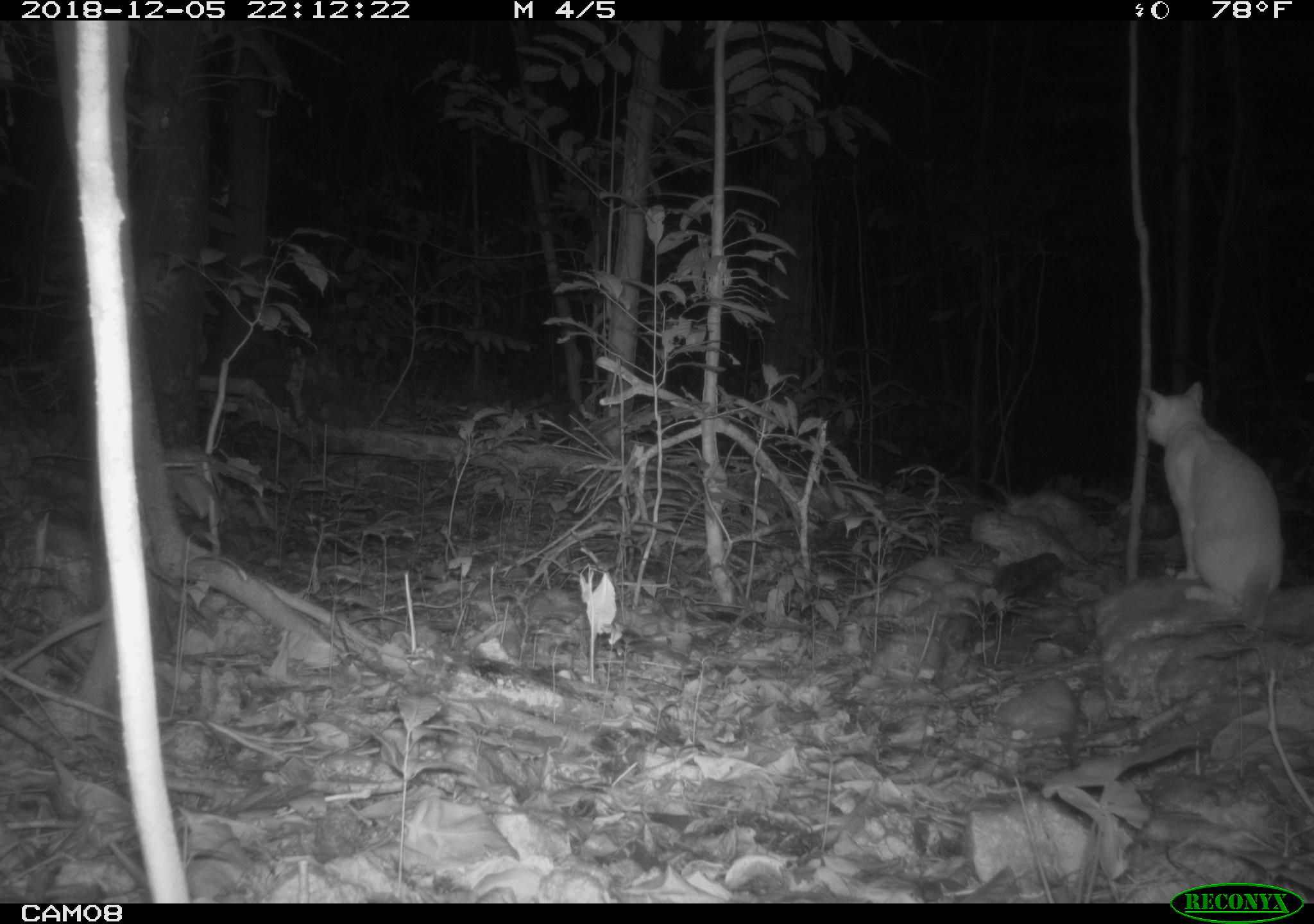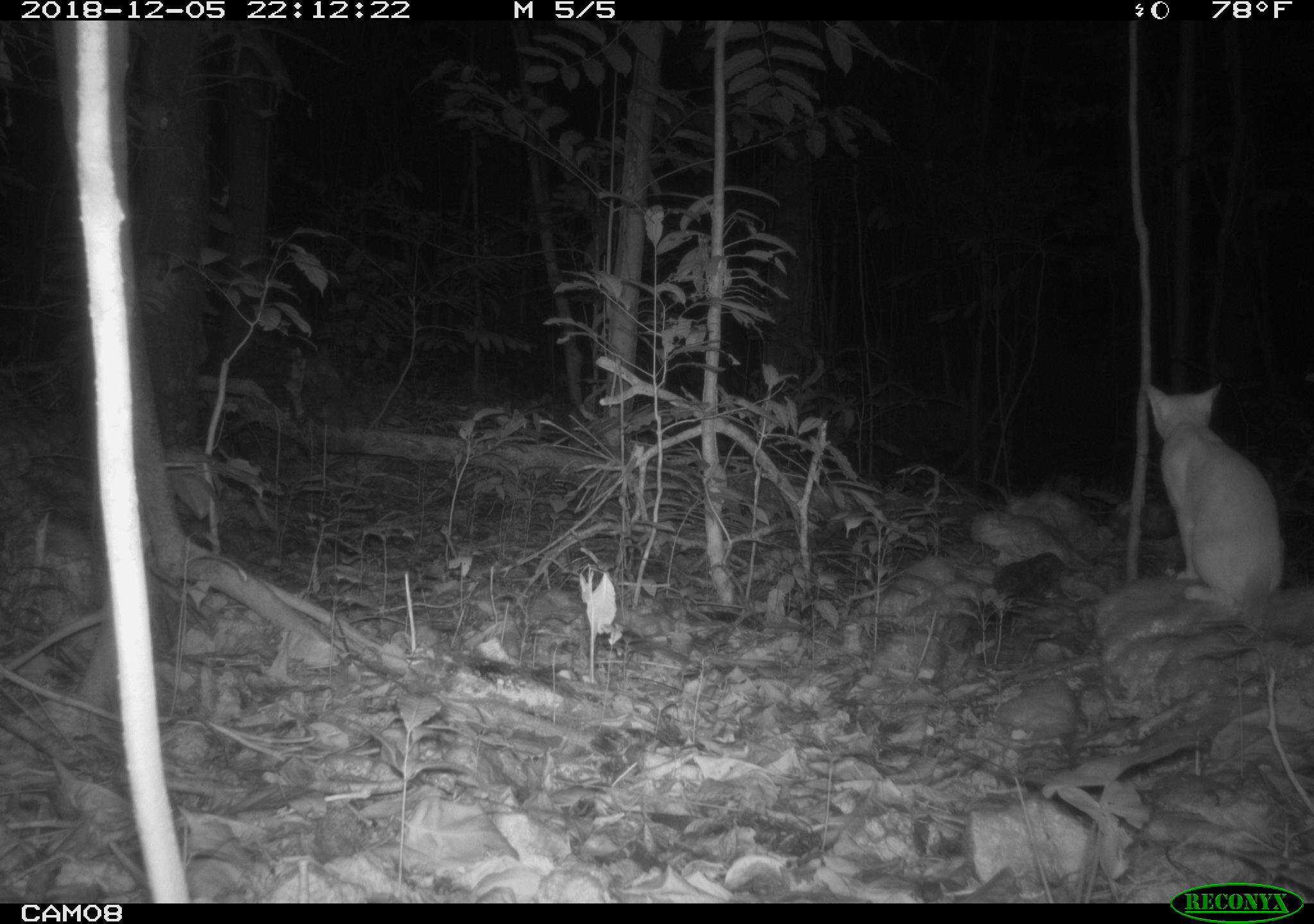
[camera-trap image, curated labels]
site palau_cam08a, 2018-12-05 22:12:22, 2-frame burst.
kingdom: Animalia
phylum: Chordata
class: Mammalia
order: Carnivora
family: Felidae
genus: Felis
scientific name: Felis catus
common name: cat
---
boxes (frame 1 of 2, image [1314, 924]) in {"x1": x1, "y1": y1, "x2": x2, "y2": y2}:
cat: {"x1": 1138, "y1": 379, "x2": 1292, "y2": 629}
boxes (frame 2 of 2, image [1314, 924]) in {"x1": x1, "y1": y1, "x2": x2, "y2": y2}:
cat: {"x1": 1145, "y1": 376, "x2": 1291, "y2": 629}